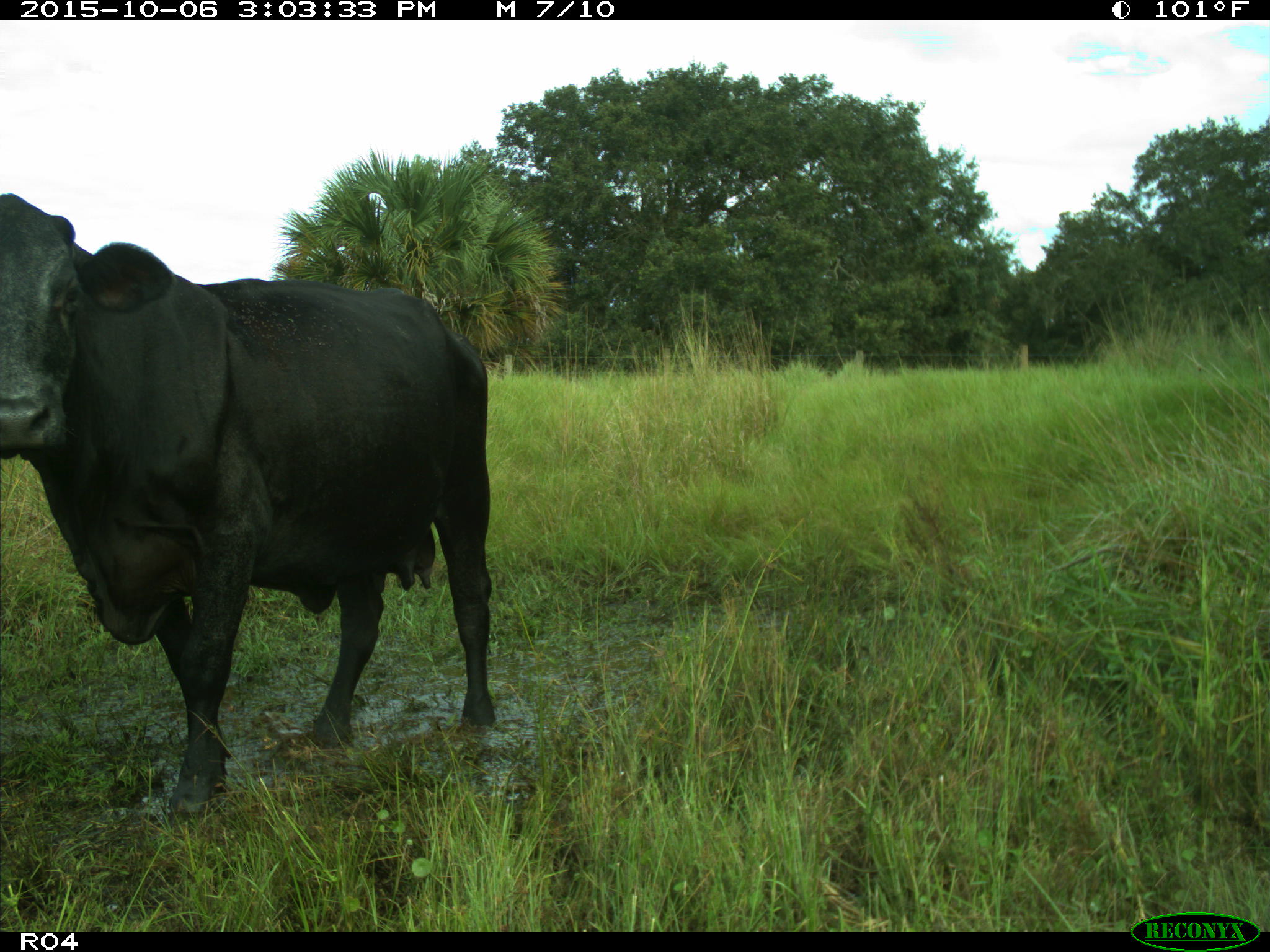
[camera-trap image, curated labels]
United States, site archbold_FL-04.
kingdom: Animalia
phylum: Chordata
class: Mammalia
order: Artiodactyla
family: Bovidae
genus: Bos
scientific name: Bos taurus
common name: domestic cow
Bos taurus (domestic cow).